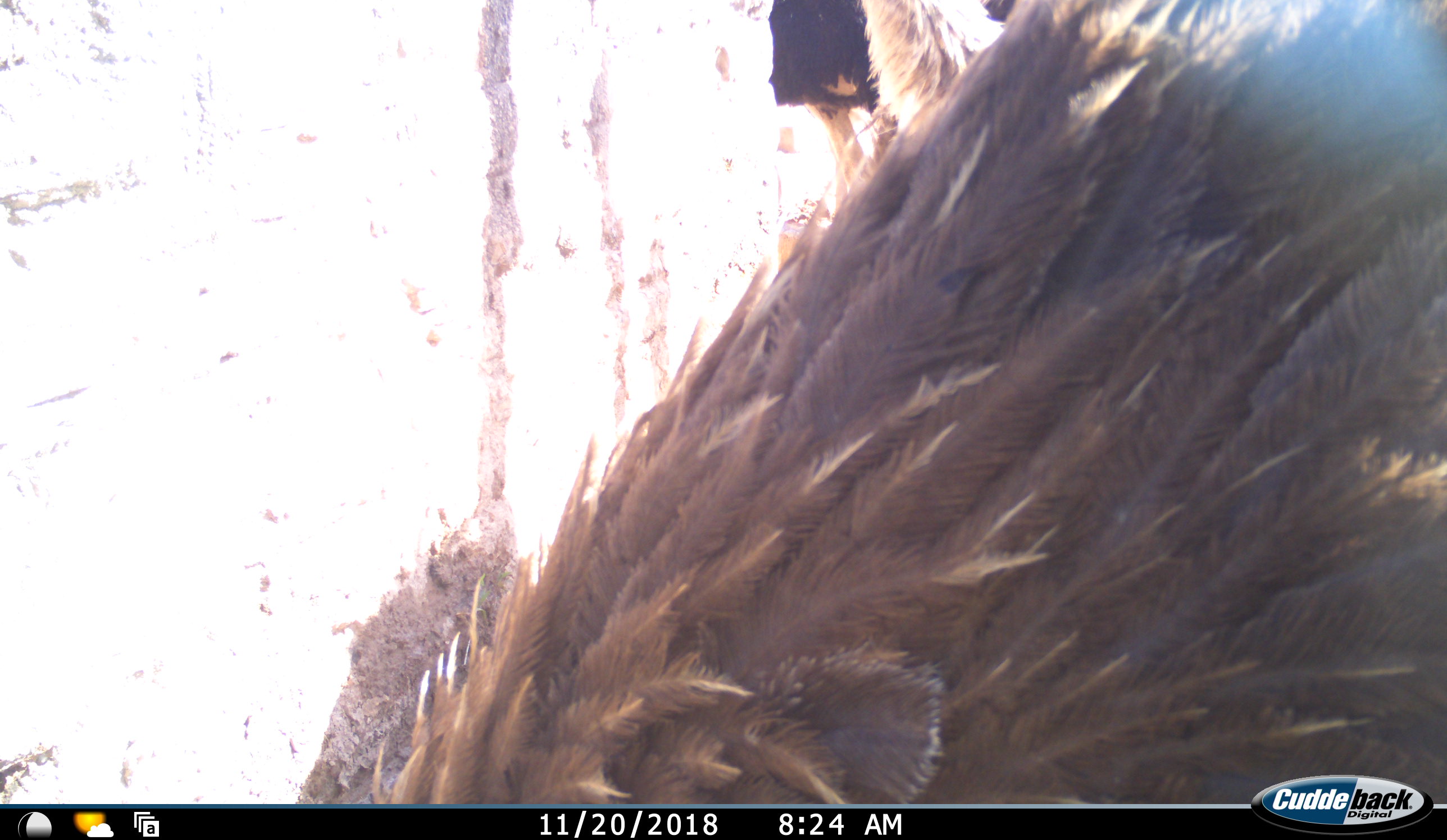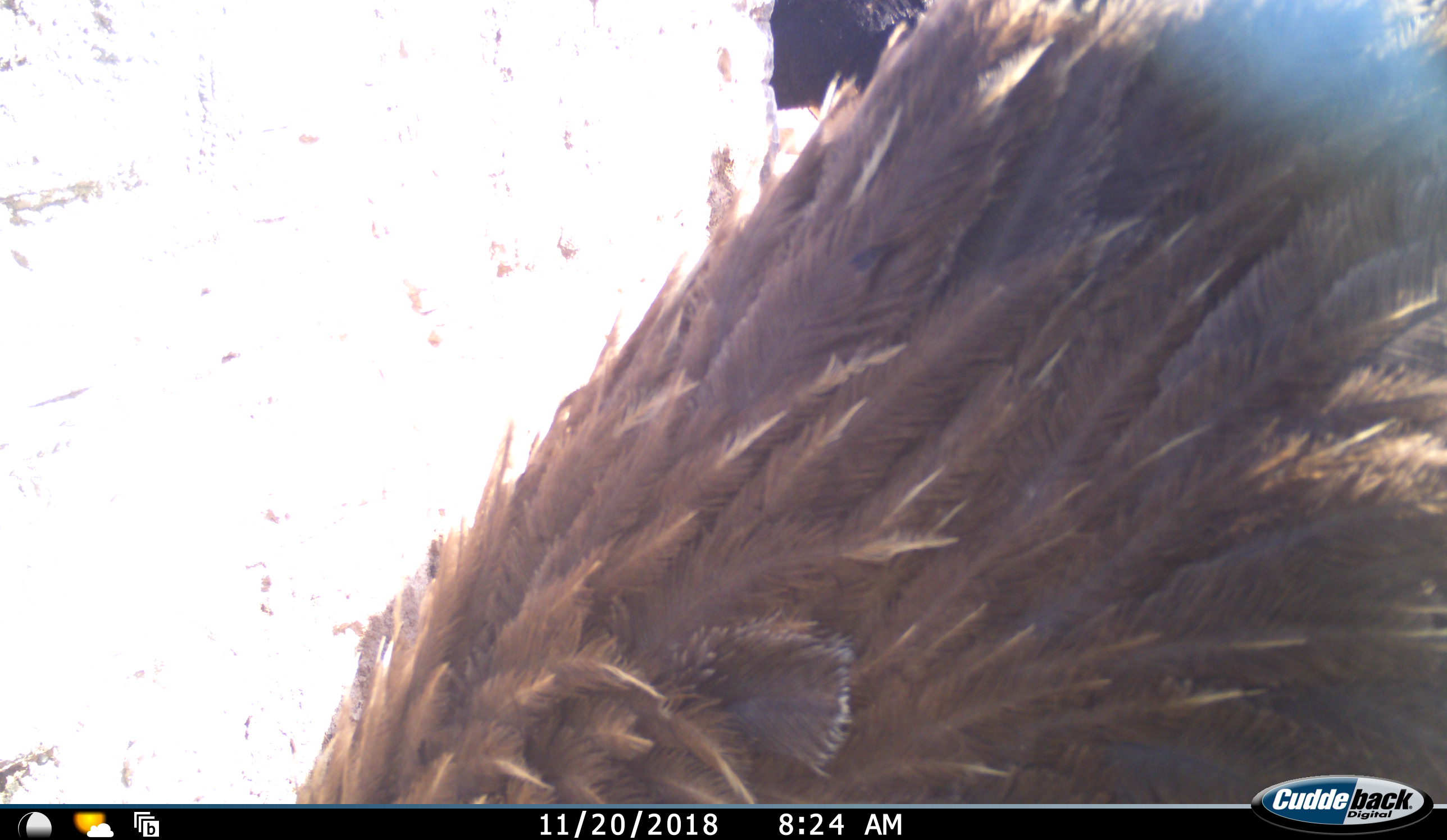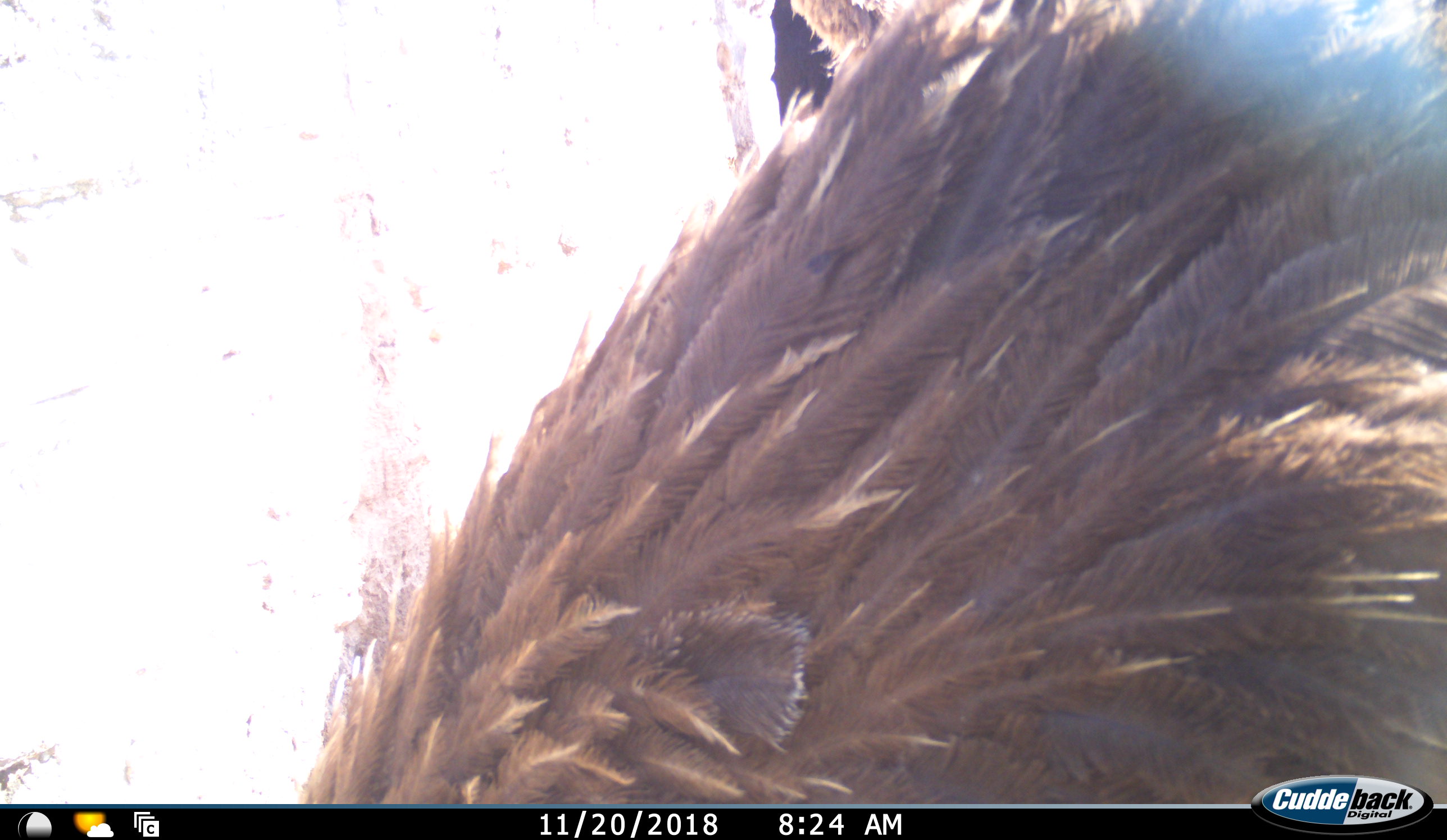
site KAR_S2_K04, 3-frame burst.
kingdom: Animalia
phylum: Chordata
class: Aves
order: Struthioniformes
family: Struthionidae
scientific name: Struthionidae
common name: ostrich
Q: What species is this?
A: Ostrich (Struthionidae).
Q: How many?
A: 2.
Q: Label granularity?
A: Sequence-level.